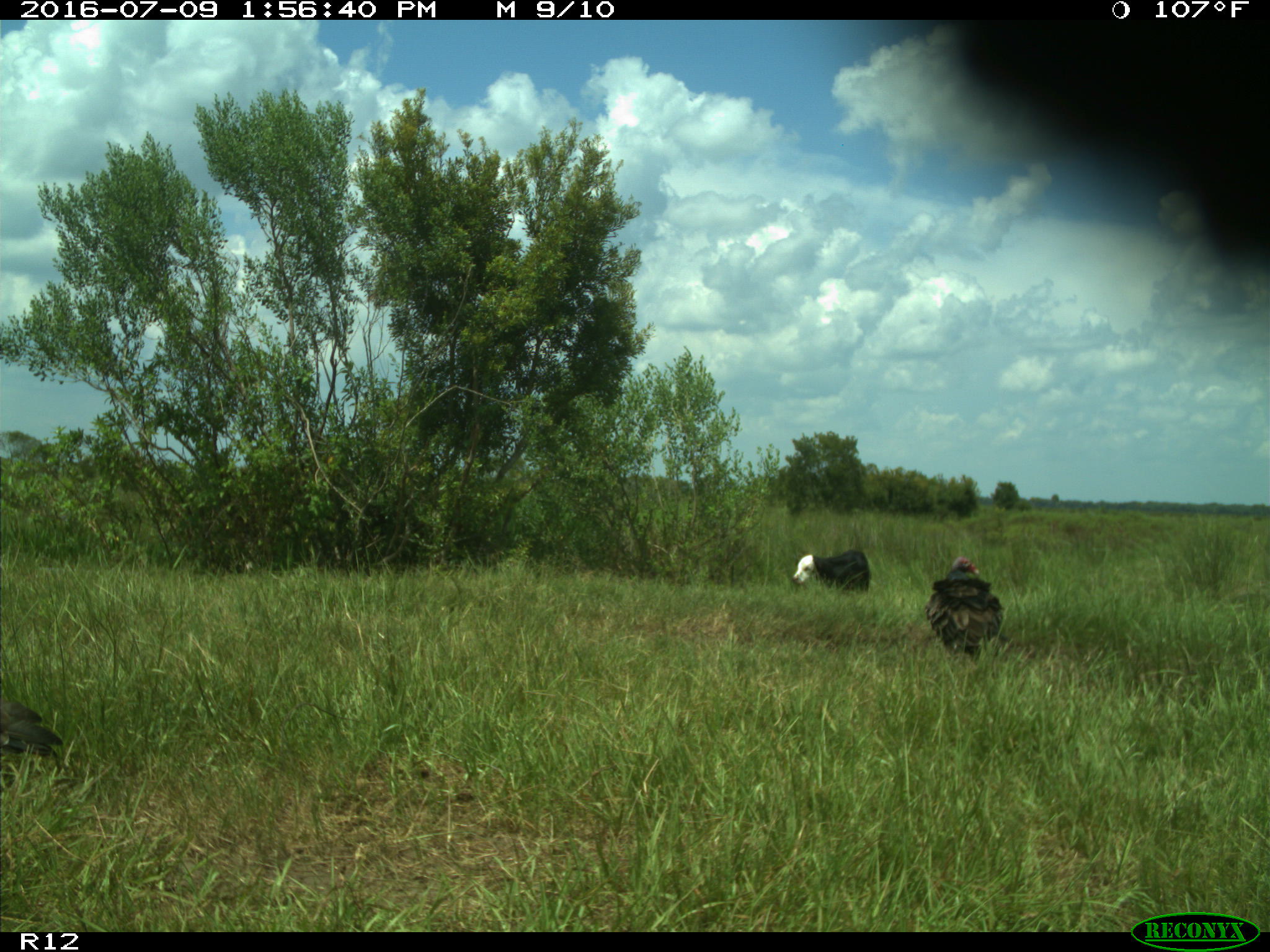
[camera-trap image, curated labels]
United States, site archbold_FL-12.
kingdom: Animalia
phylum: Chordata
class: Mammalia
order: Artiodactyla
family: Bovidae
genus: Bos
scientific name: Bos taurus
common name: domestic cow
Bos taurus (domestic cow).